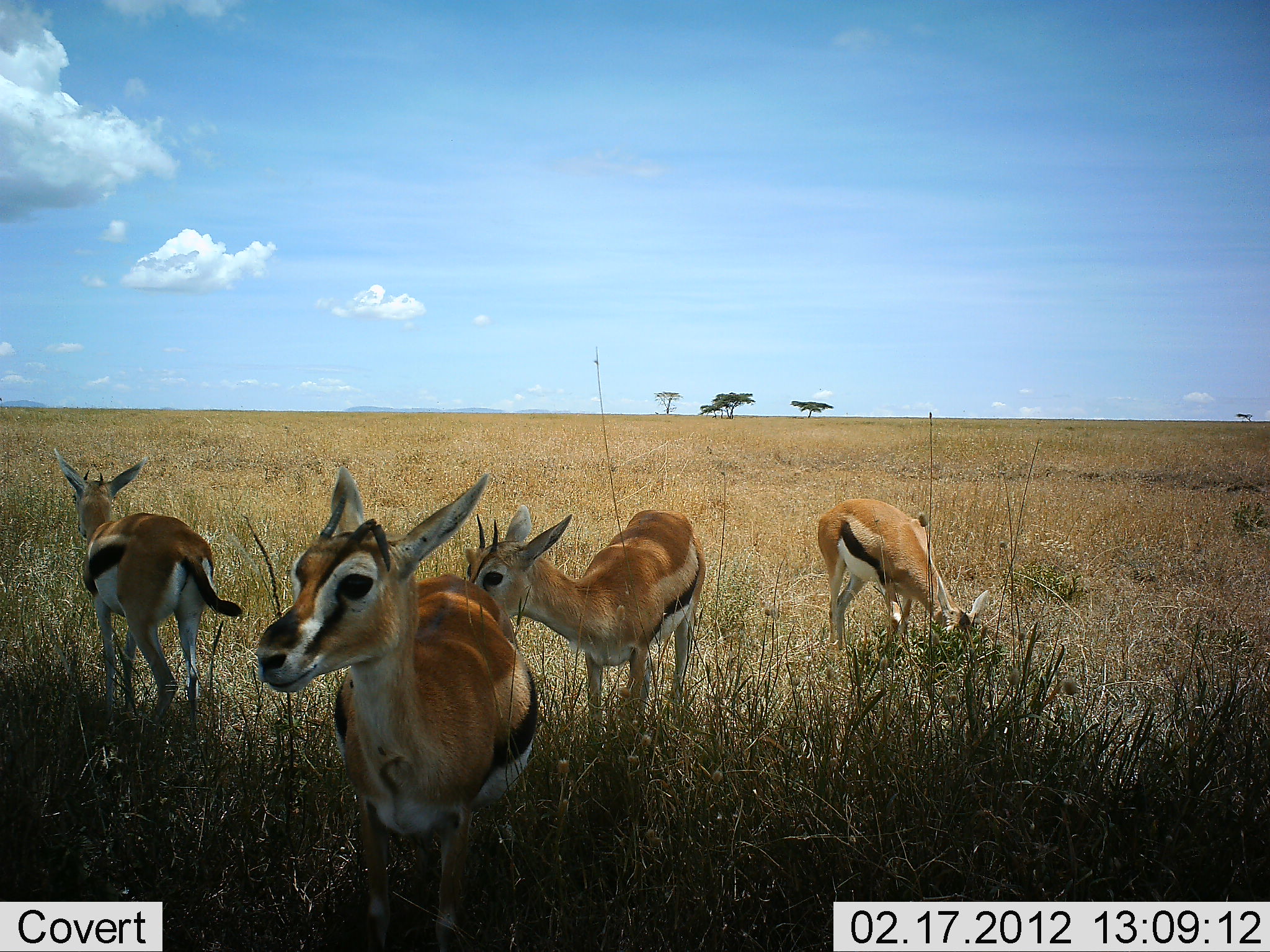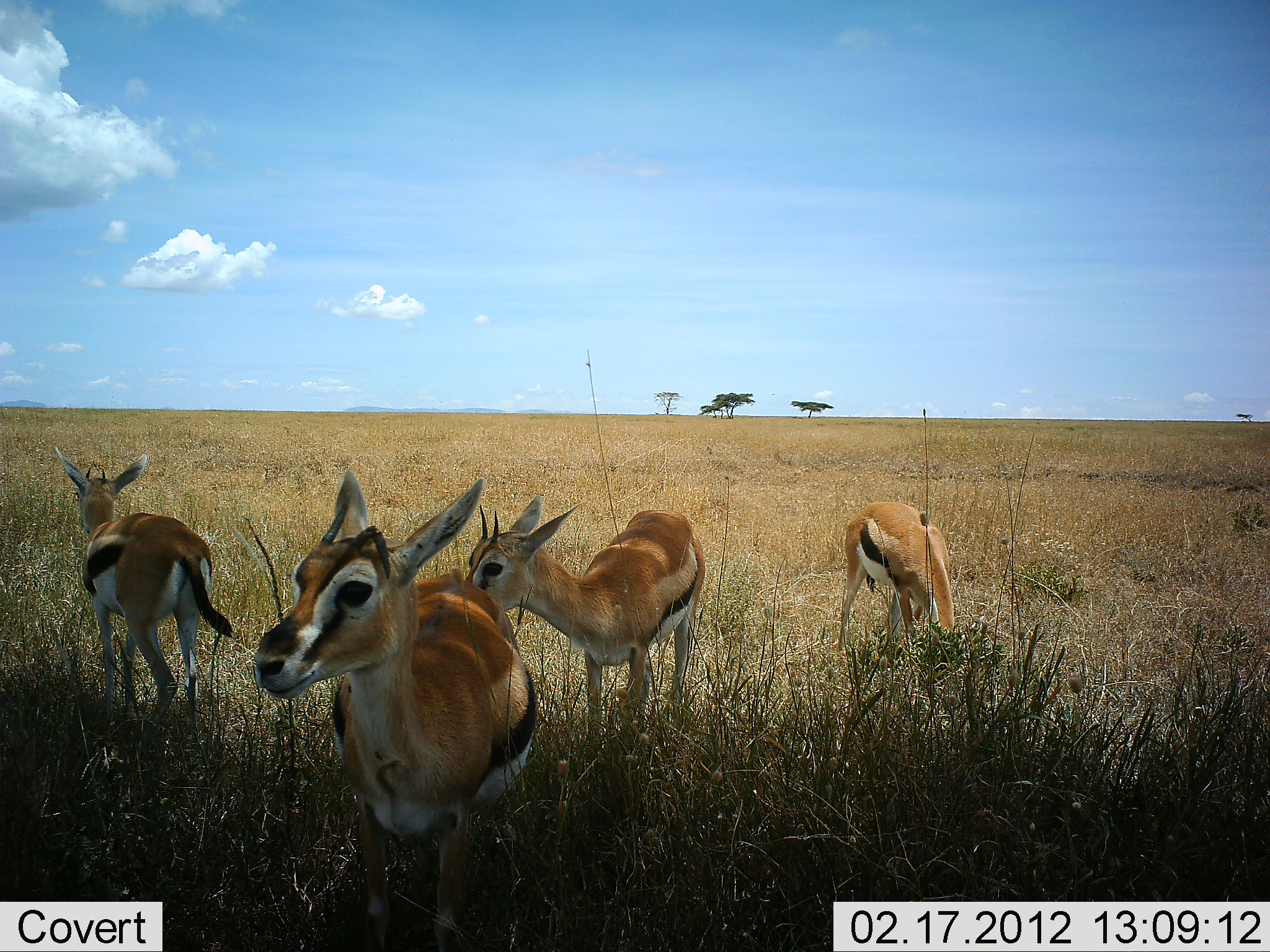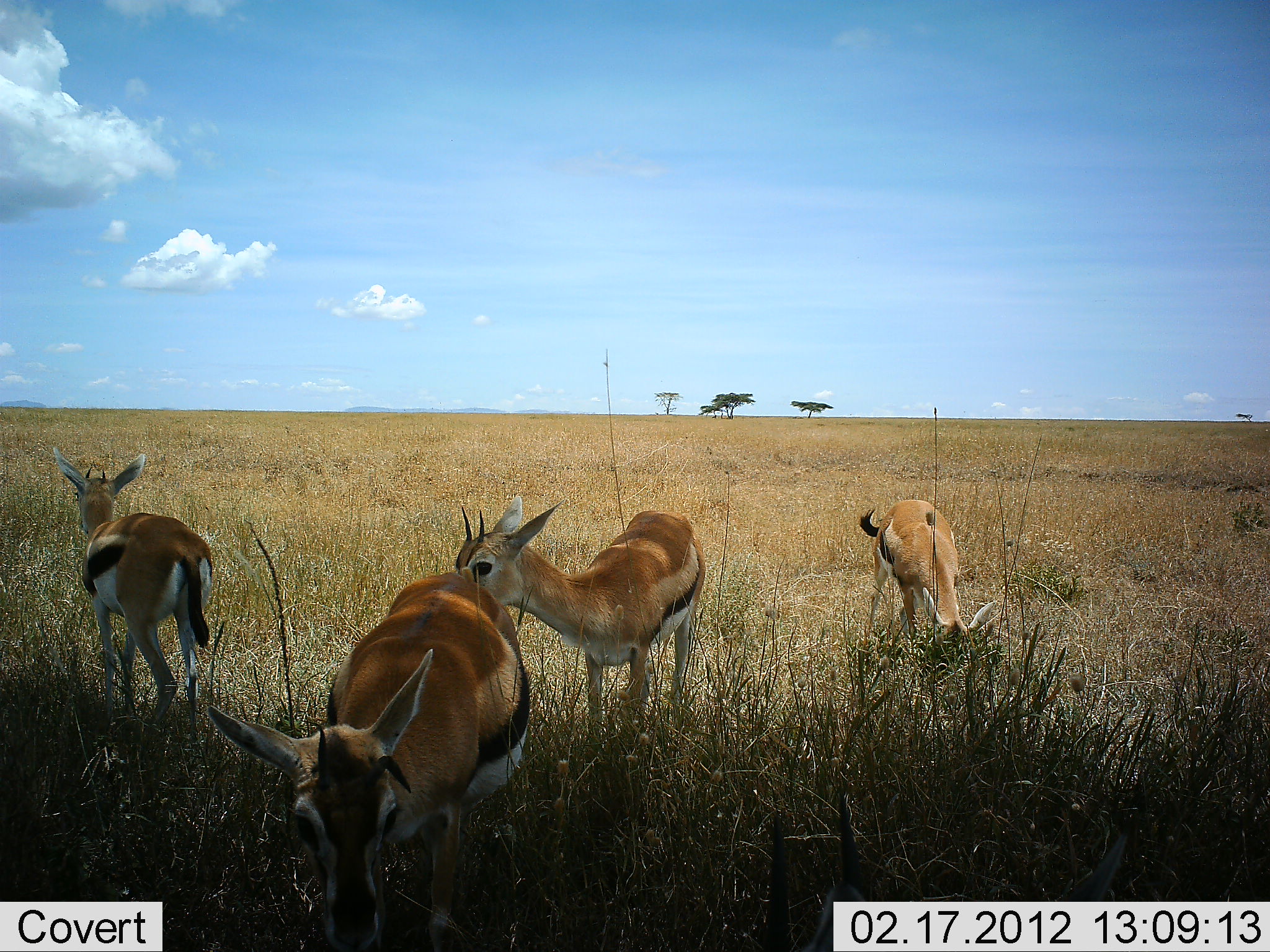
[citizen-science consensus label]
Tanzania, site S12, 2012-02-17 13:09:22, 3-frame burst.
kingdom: Animalia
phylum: Chordata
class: Mammalia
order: Artiodactyla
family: Bovidae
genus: Eudorcas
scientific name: Eudorcas thomsonii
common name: thomson's gazelle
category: gazellethomsons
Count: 4.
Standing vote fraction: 87%.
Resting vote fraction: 0%.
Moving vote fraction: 0%.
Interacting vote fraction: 3%.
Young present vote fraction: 10%.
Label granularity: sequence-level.